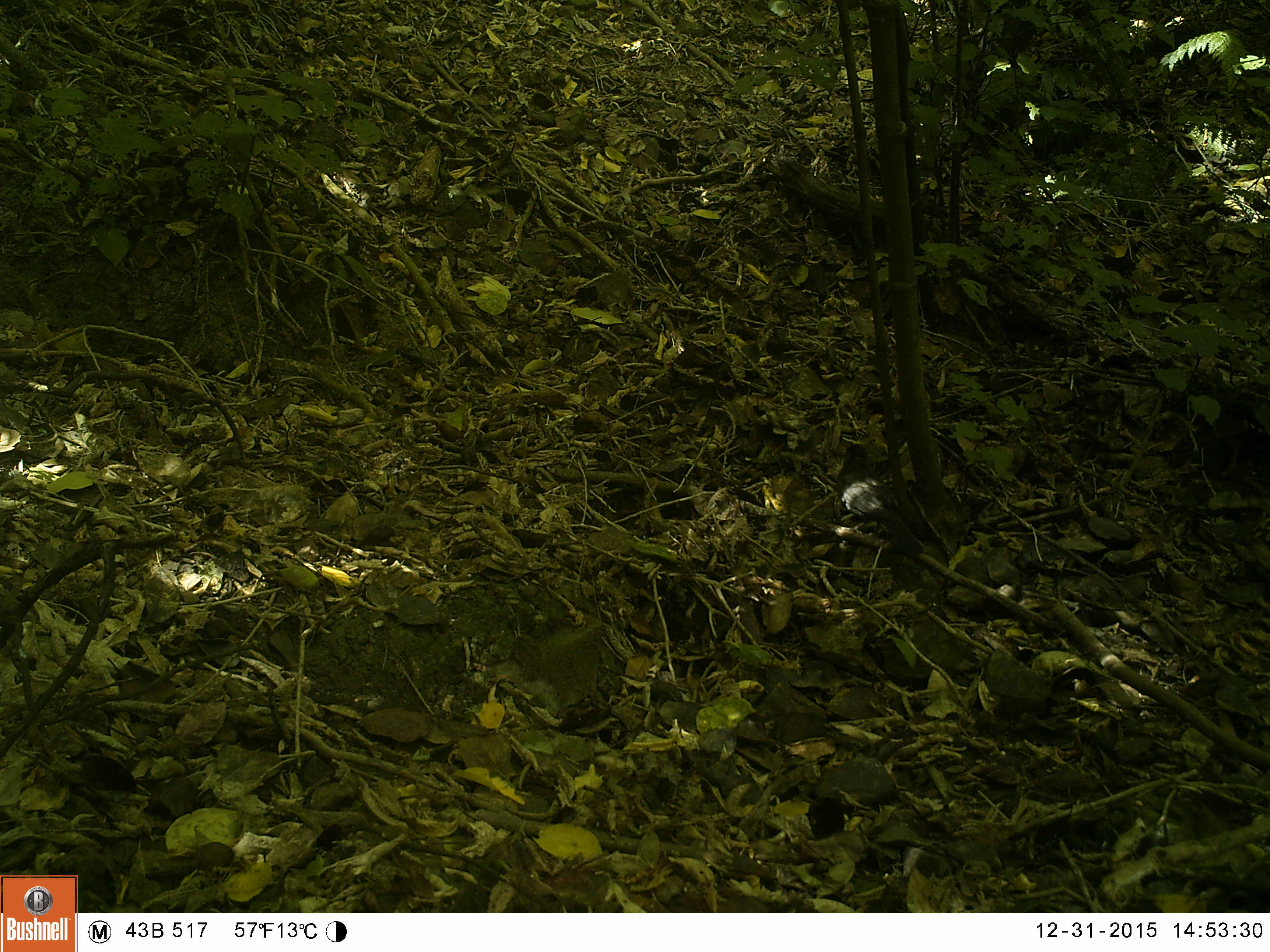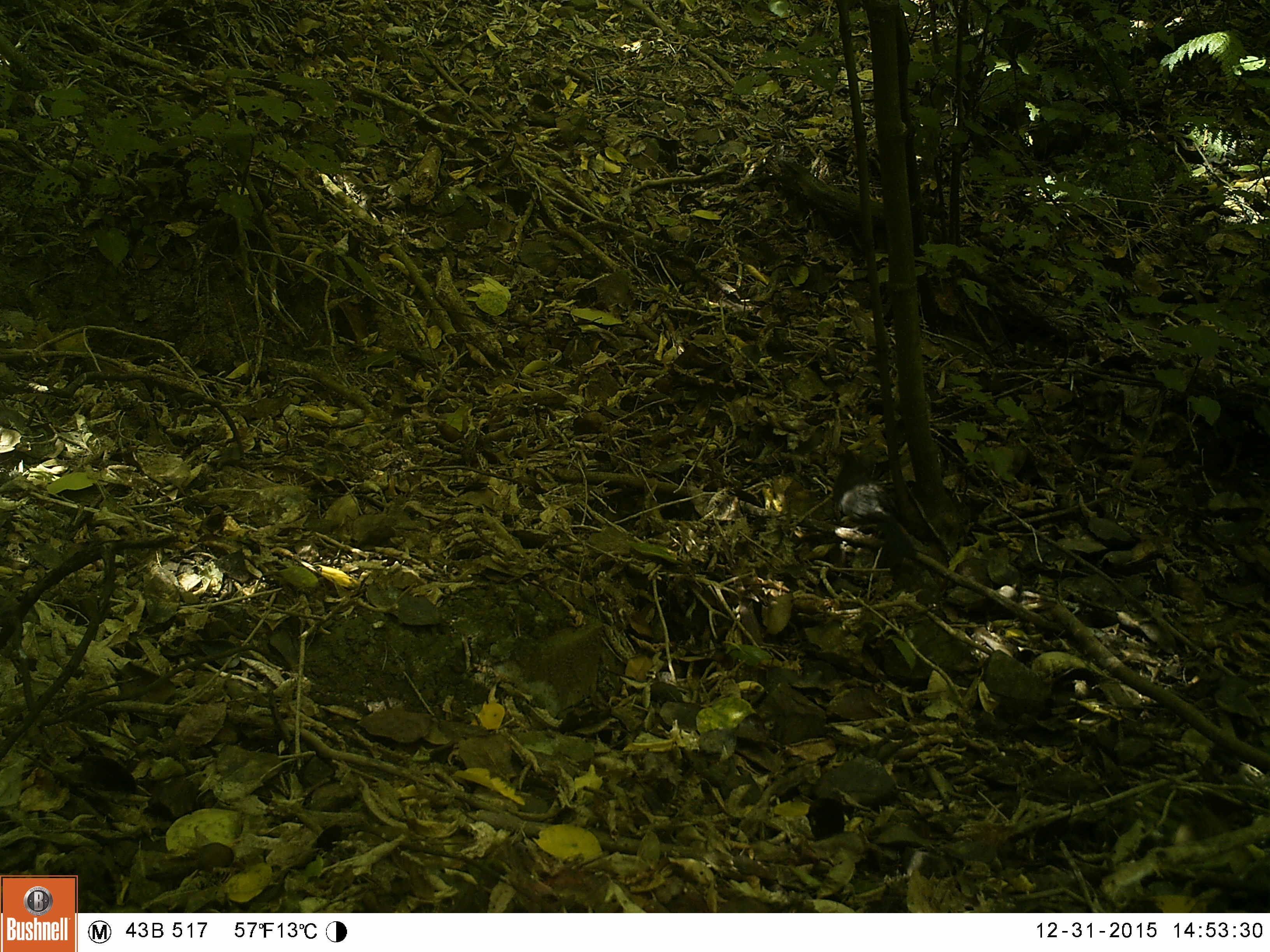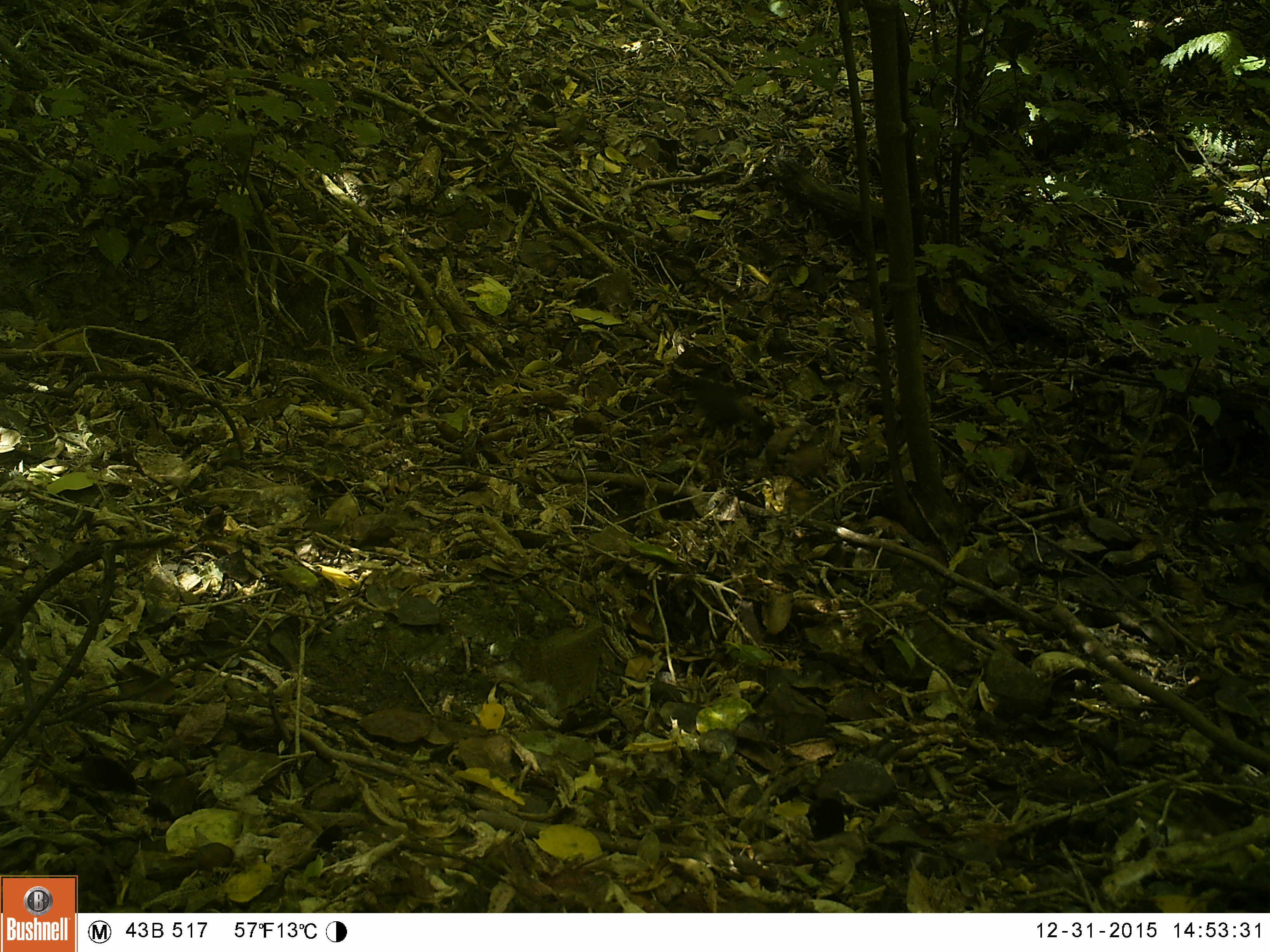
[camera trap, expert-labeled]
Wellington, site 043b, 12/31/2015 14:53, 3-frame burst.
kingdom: Animalia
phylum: Chordata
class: Aves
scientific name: Aves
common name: bird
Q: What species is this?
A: Bird (Aves).